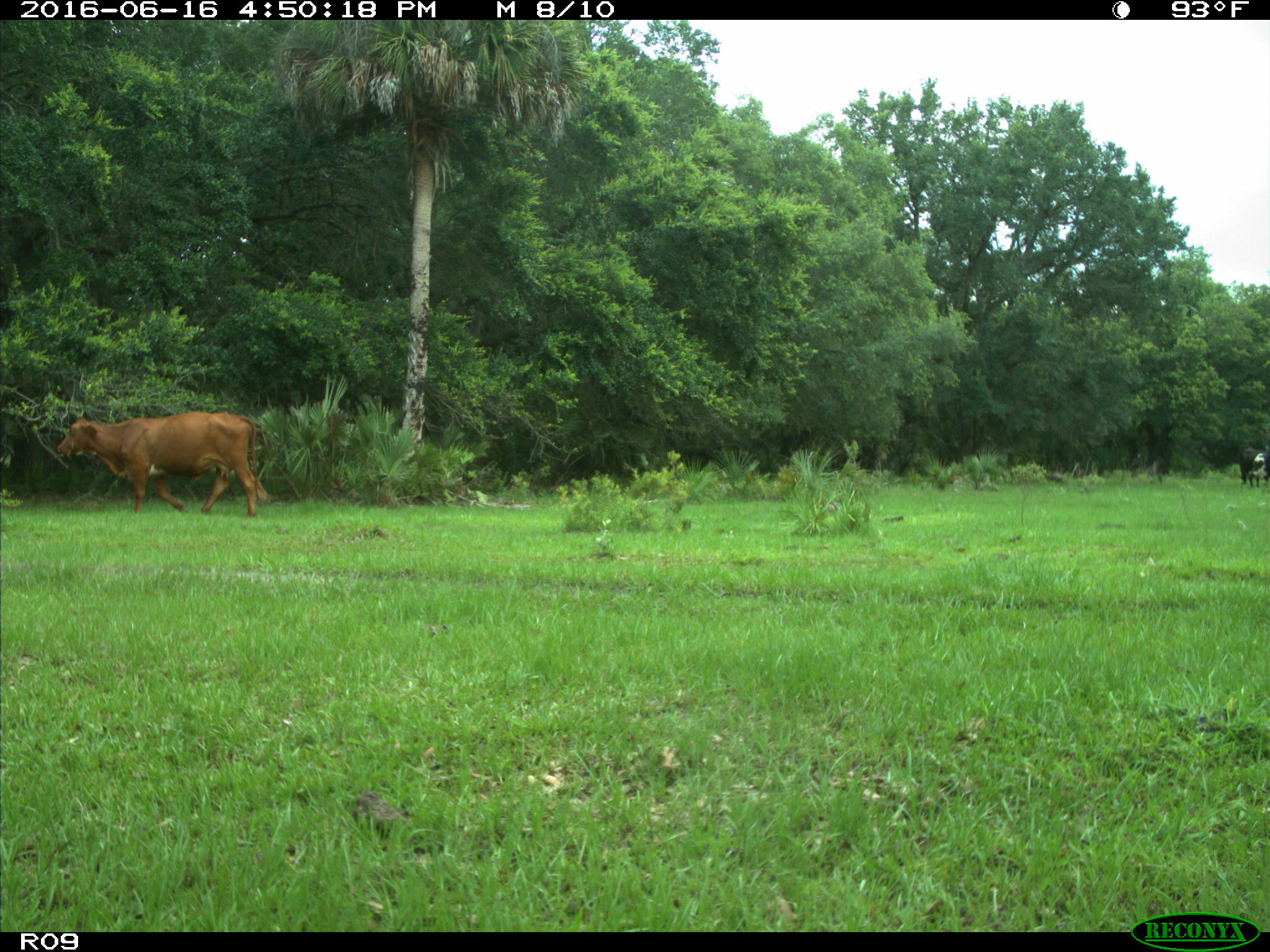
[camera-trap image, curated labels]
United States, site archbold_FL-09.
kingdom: Animalia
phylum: Chordata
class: Mammalia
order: Artiodactyla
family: Bovidae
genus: Bos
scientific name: Bos taurus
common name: domestic cow